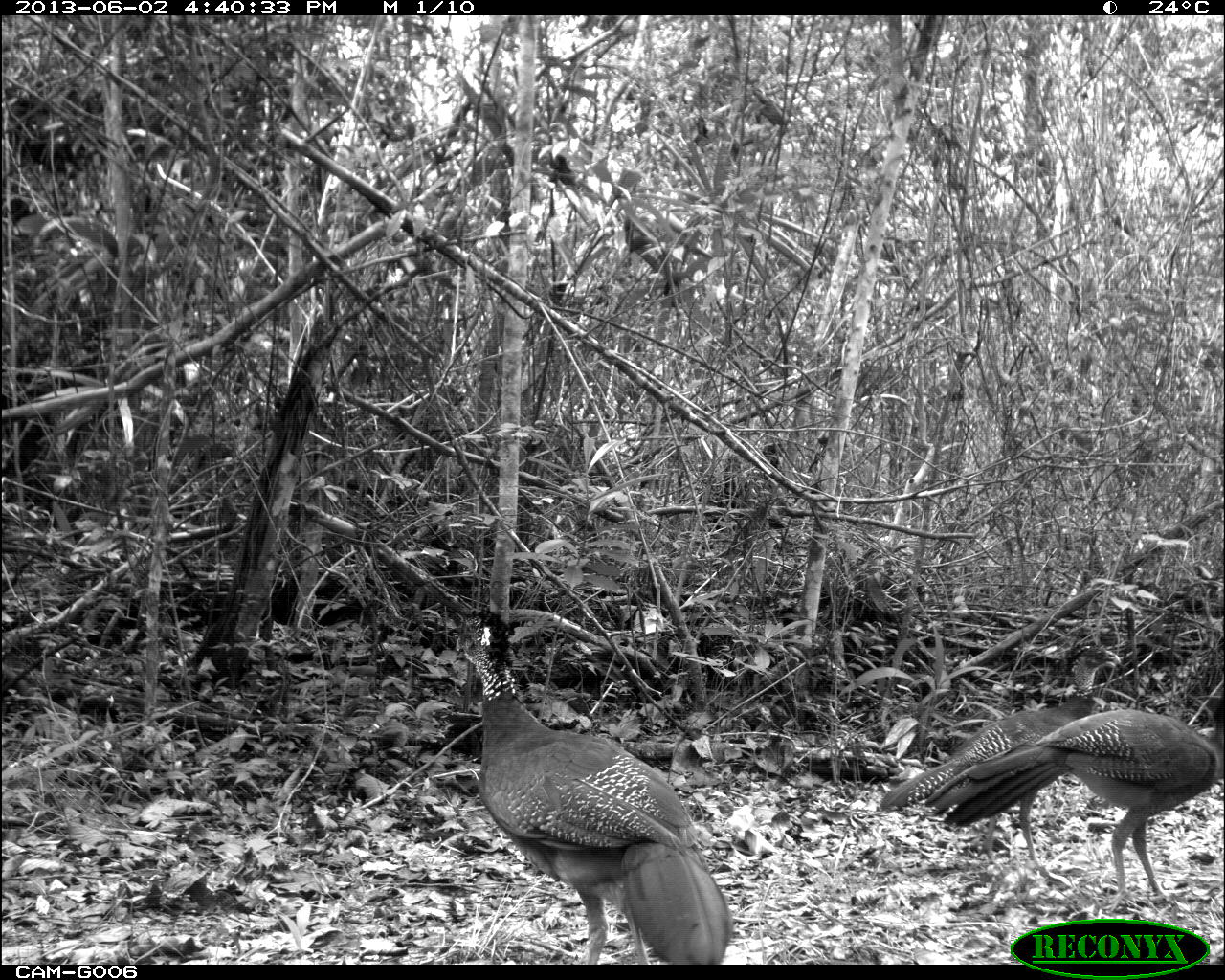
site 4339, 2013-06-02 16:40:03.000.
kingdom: Animalia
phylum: Chordata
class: Aves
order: Galliformes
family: Cracidae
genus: Crax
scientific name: Crax rubra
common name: great curassow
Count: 2.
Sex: female.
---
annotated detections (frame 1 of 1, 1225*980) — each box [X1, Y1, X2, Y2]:
crax rubra: [450, 607, 733, 965]; [924, 681, 1224, 909]; [880, 640, 1122, 878]